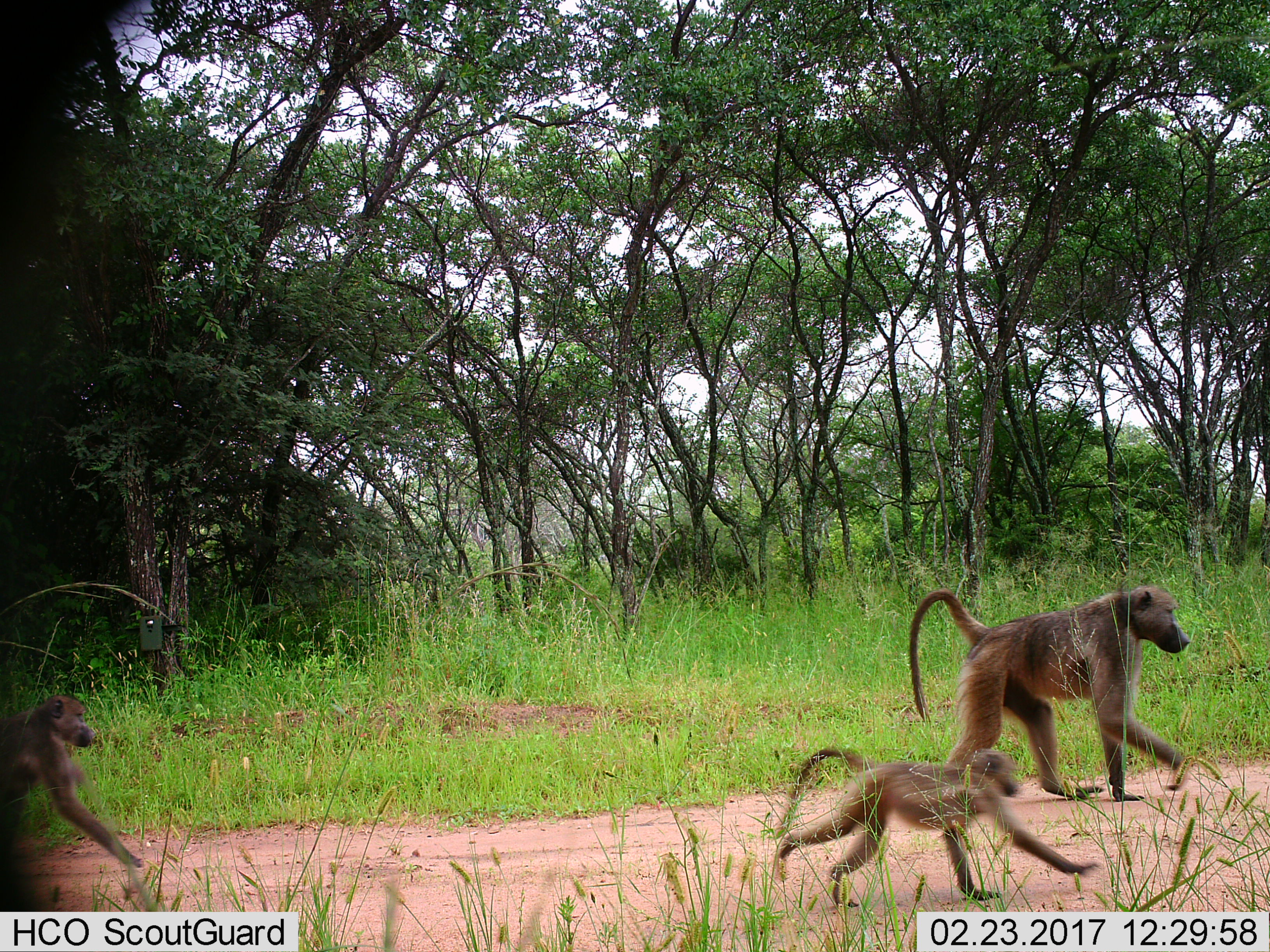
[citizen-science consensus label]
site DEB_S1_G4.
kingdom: Animalia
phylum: Chordata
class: Mammalia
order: Primates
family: Cercopithecidae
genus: Papio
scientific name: Papio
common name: baboon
Baboon (Papio), count 3. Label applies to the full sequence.